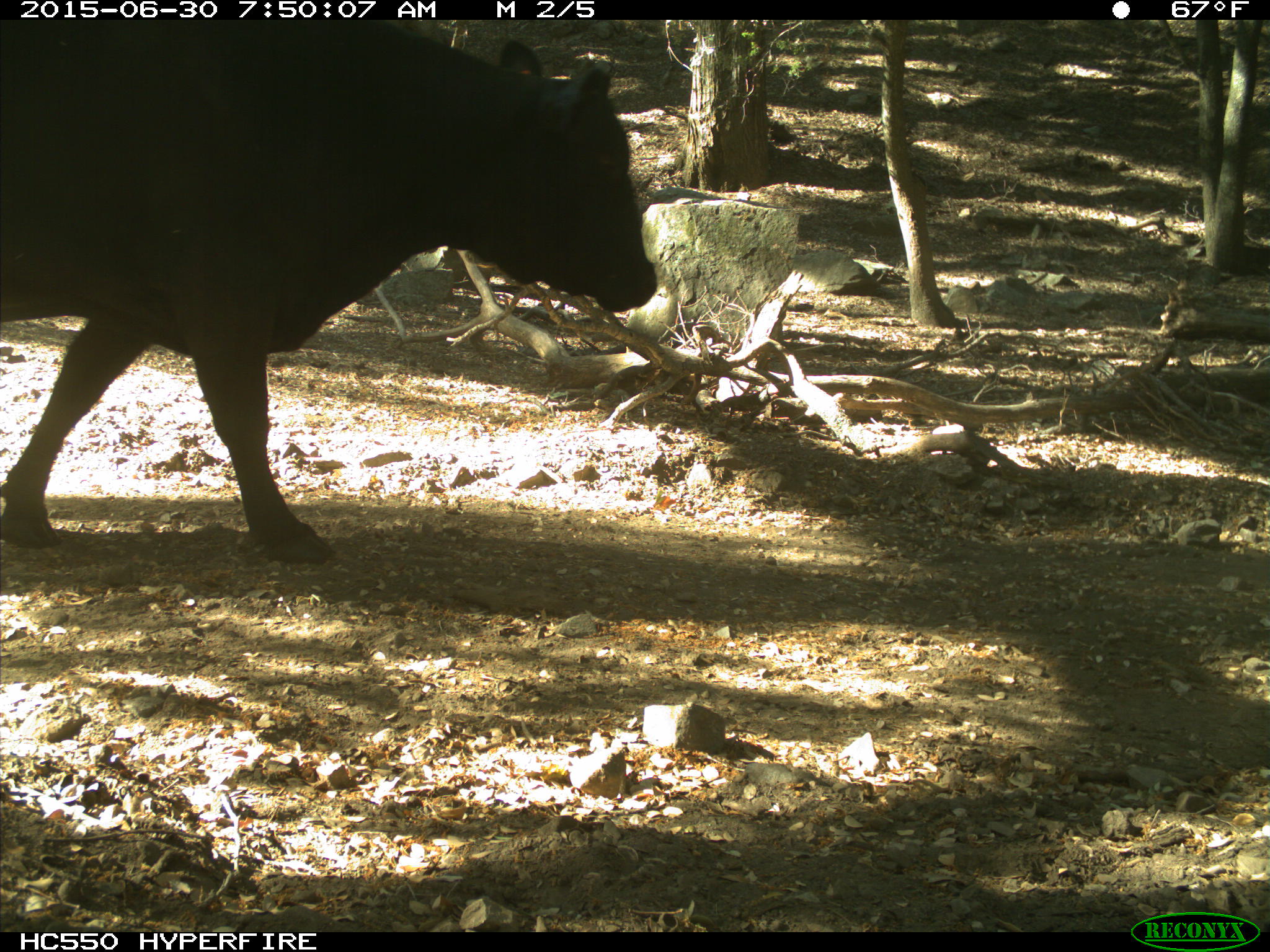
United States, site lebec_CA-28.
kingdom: Animalia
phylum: Chordata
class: Mammalia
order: Artiodactyla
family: Bovidae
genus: Bos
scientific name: Bos taurus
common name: domestic cow